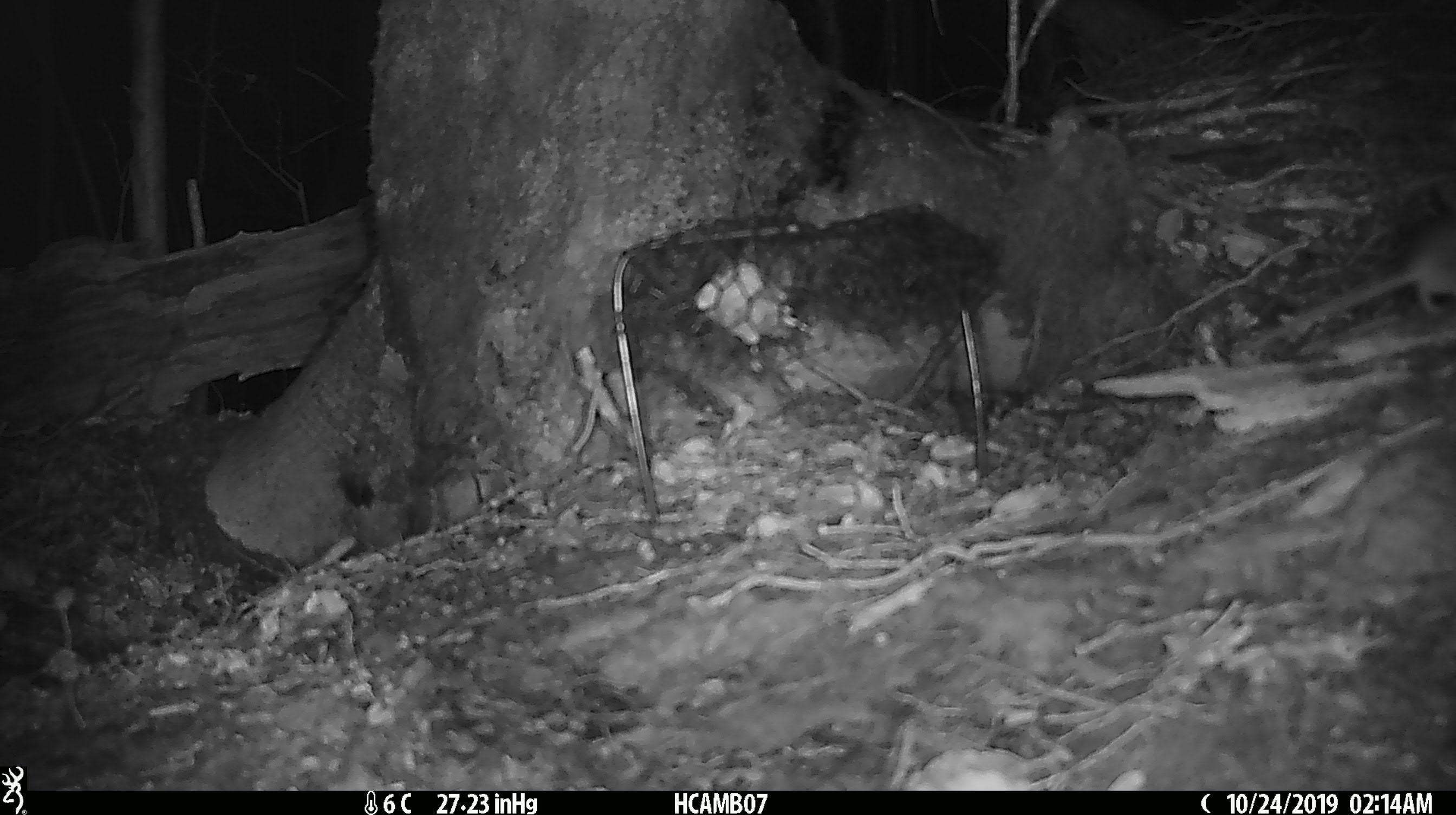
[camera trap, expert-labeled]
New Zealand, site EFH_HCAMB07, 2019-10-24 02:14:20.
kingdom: Animalia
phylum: Chordata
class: Mammalia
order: Rodentia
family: Muridae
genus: Mus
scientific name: Mus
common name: mouse